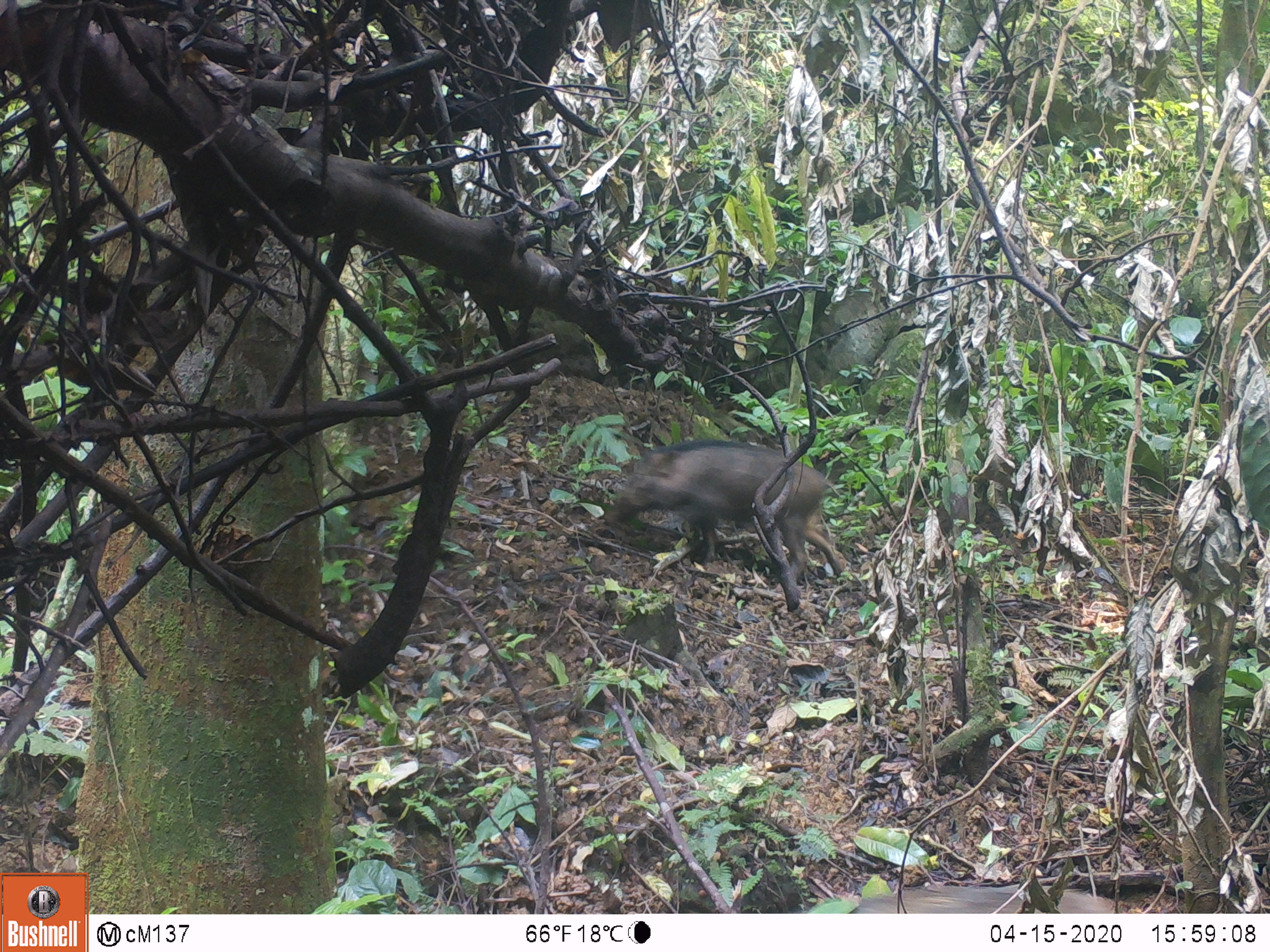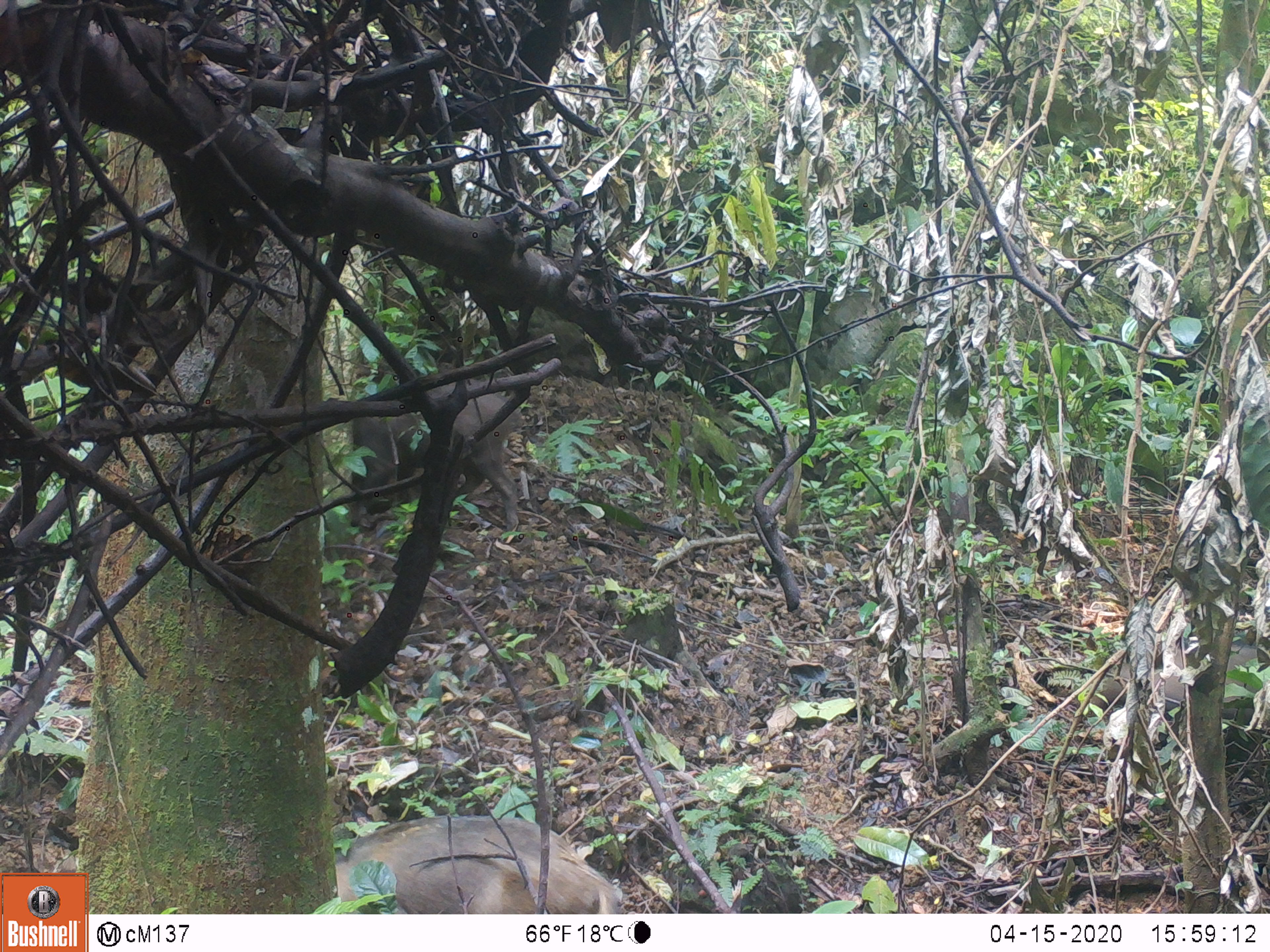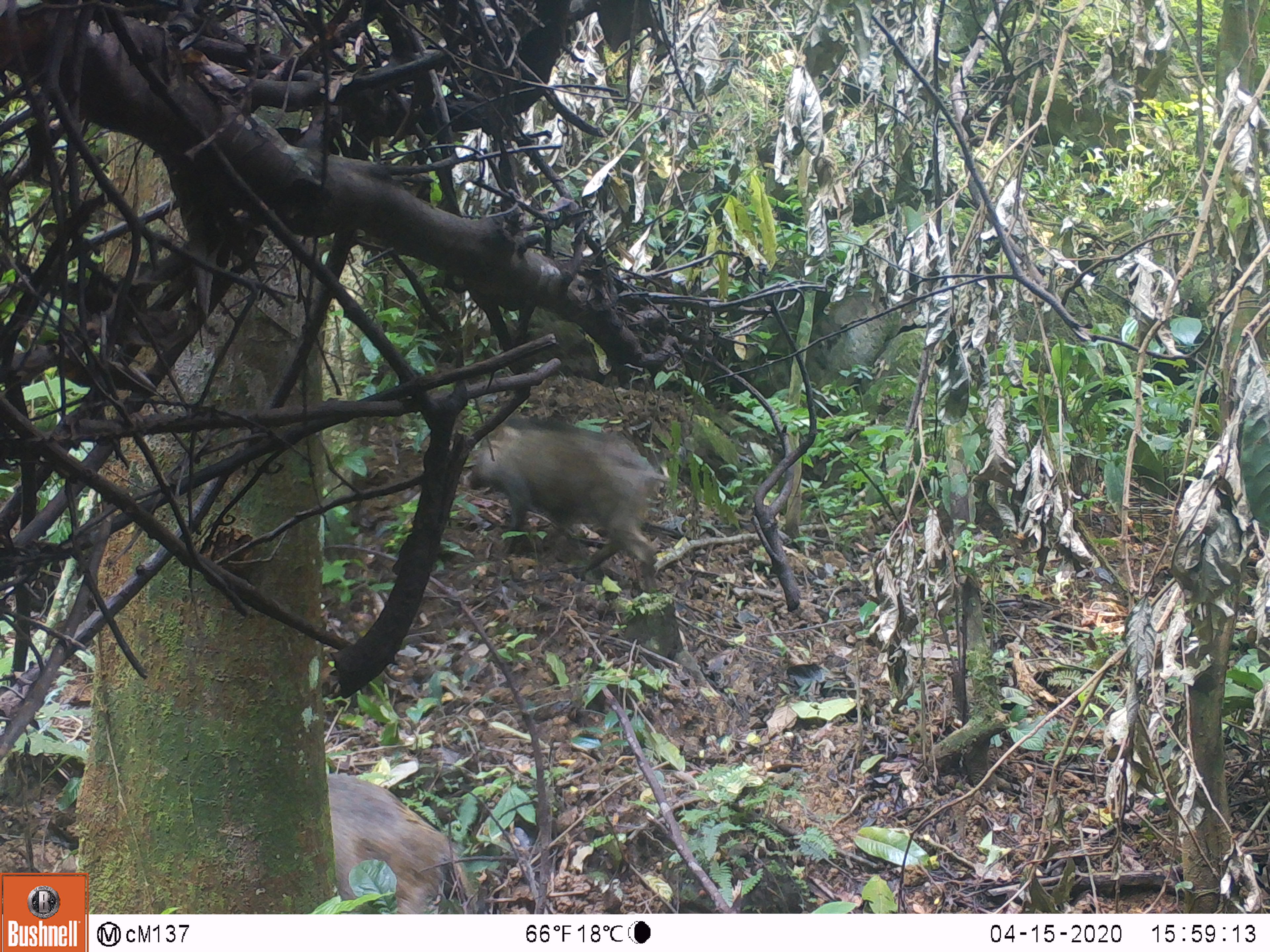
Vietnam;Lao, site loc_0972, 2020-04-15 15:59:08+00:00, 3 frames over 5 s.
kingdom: Animalia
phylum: Chordata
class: Mammalia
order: Artiodactyla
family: Suidae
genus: Sus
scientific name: Sus scrofa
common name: eurasian wild pig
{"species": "eurasian wild pig (Sus scrofa)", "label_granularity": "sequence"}